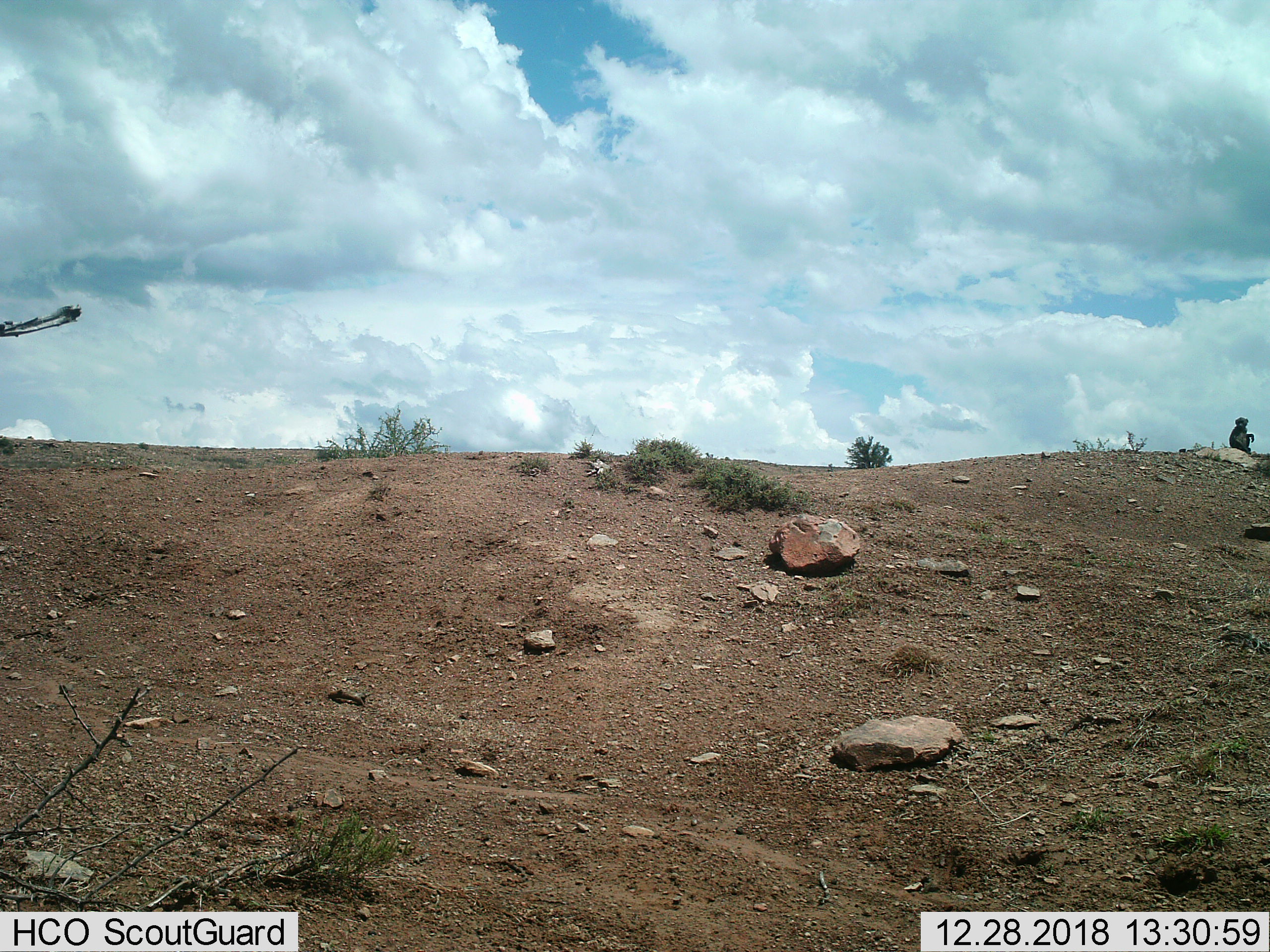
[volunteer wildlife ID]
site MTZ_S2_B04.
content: unidentified animal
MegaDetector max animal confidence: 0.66